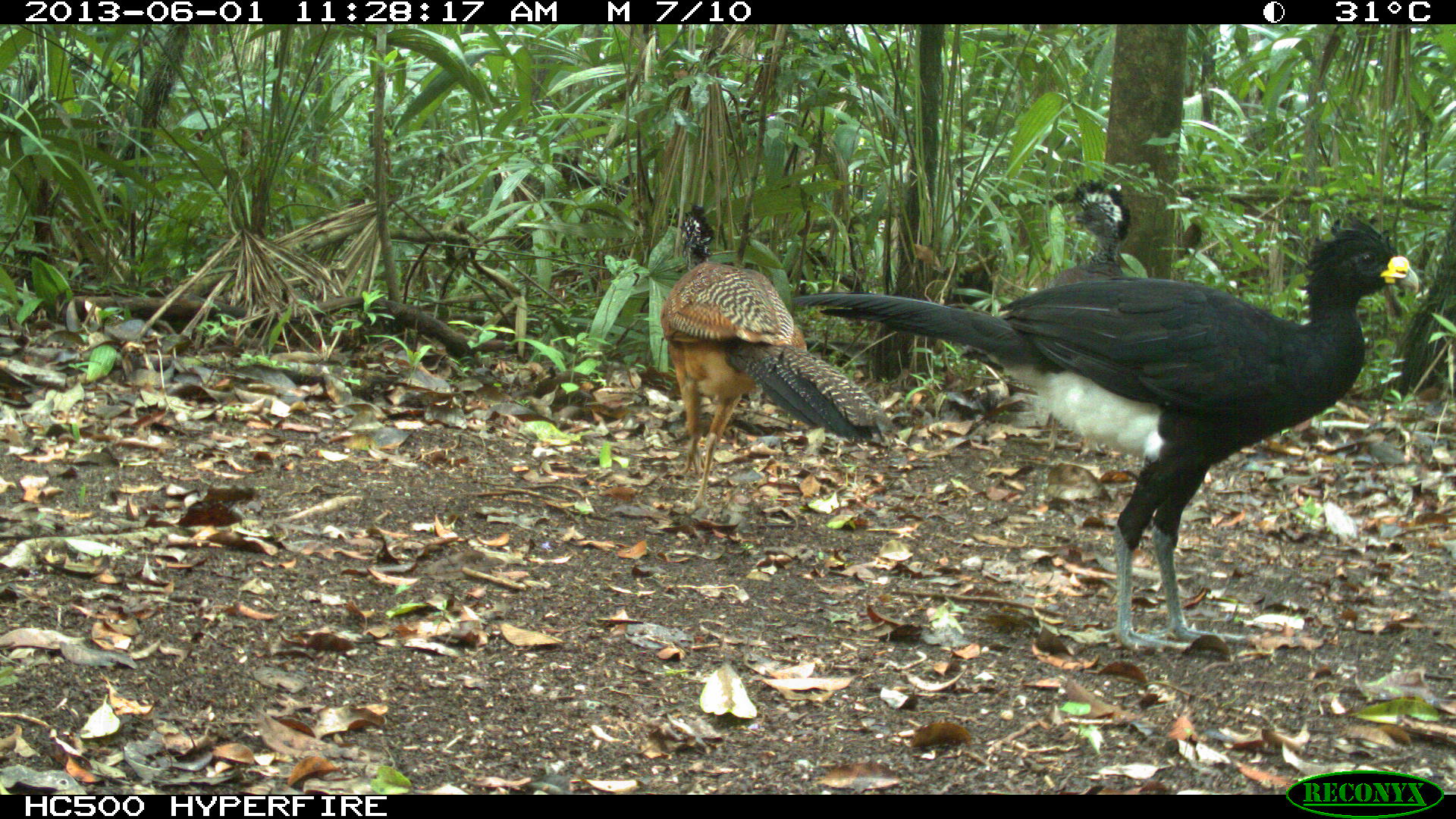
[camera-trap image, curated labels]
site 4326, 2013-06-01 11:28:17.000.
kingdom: Animalia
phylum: Chordata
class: Aves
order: Galliformes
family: Cracidae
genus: Crax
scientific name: Crax rubra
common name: great curassow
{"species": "Crax rubra (great curassow)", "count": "3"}